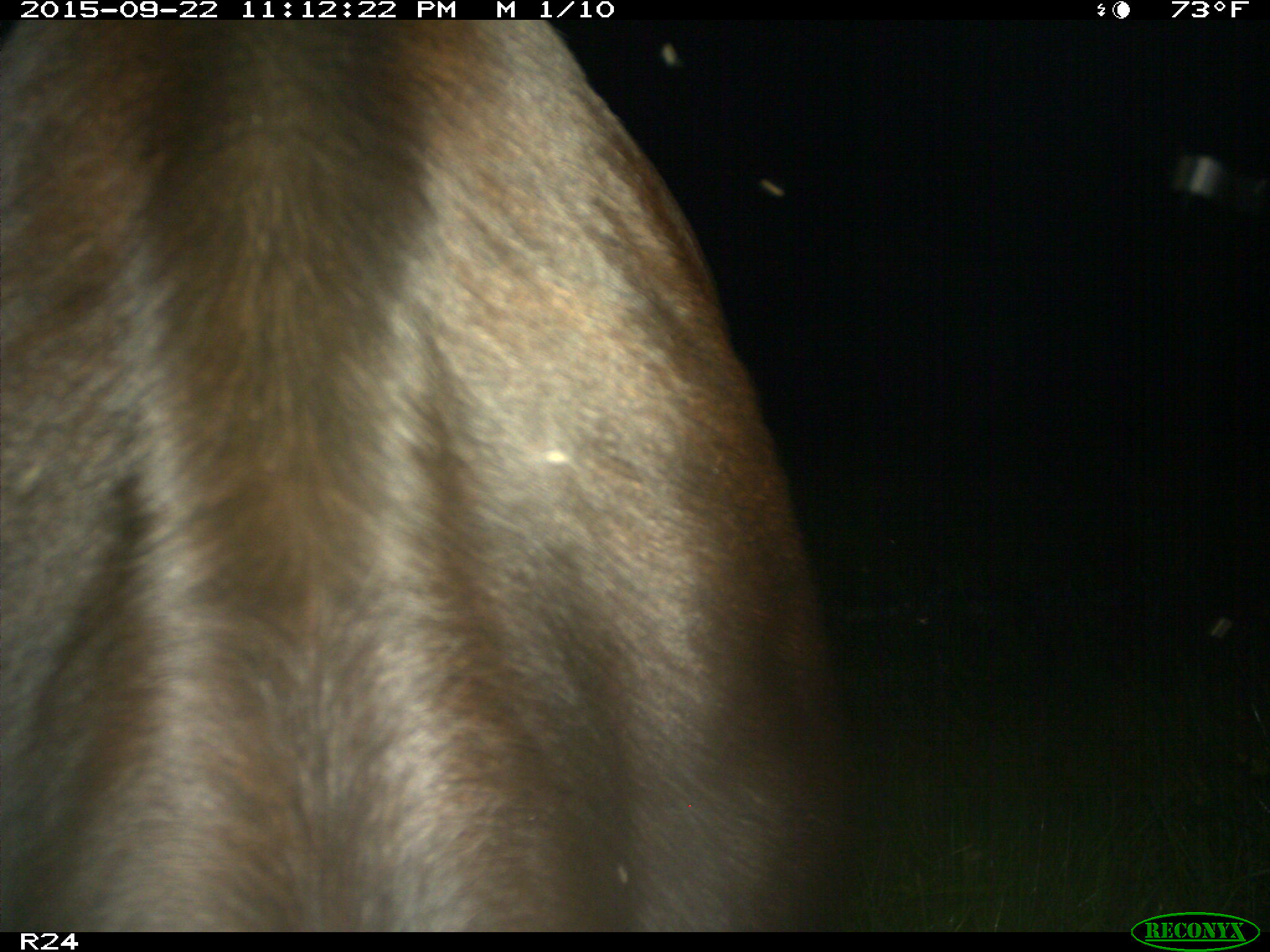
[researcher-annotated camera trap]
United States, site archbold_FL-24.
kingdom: Animalia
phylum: Chordata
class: Mammalia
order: Artiodactyla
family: Bovidae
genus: Bos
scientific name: Bos taurus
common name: domestic cow